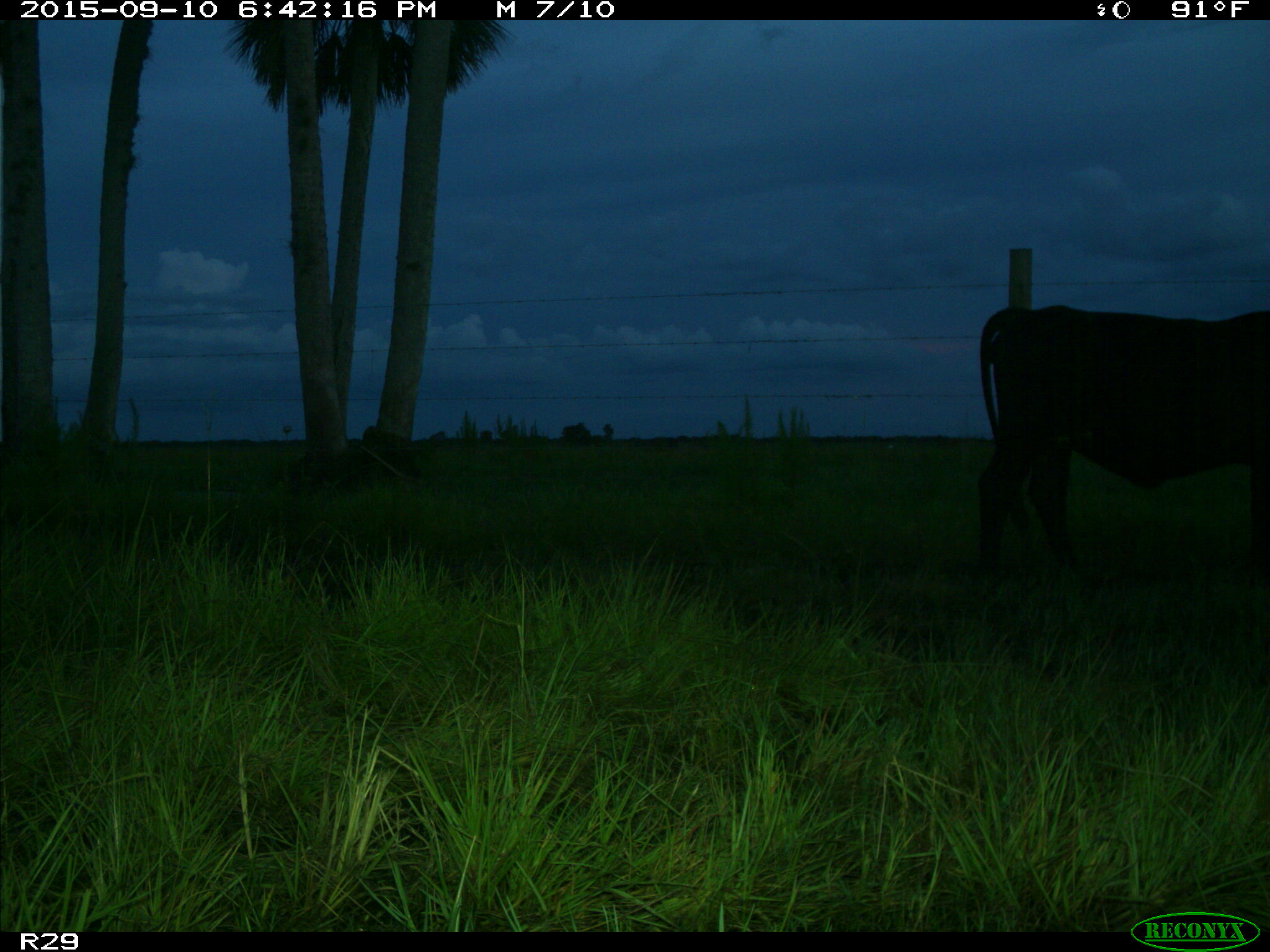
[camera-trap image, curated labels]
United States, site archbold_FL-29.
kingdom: Animalia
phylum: Chordata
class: Mammalia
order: Artiodactyla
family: Bovidae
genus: Bos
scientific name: Bos taurus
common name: domestic cow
Bos taurus (domestic cow).